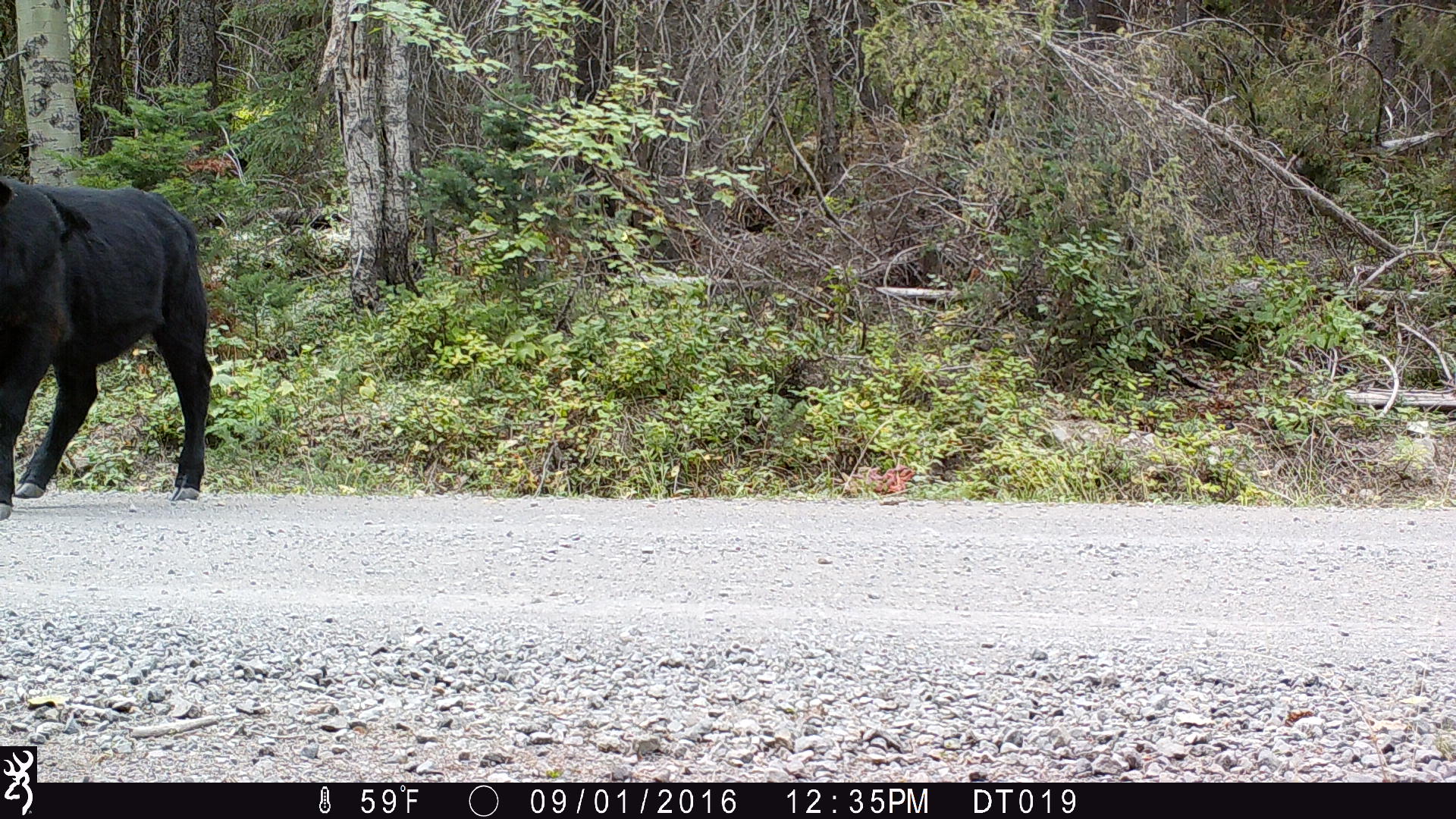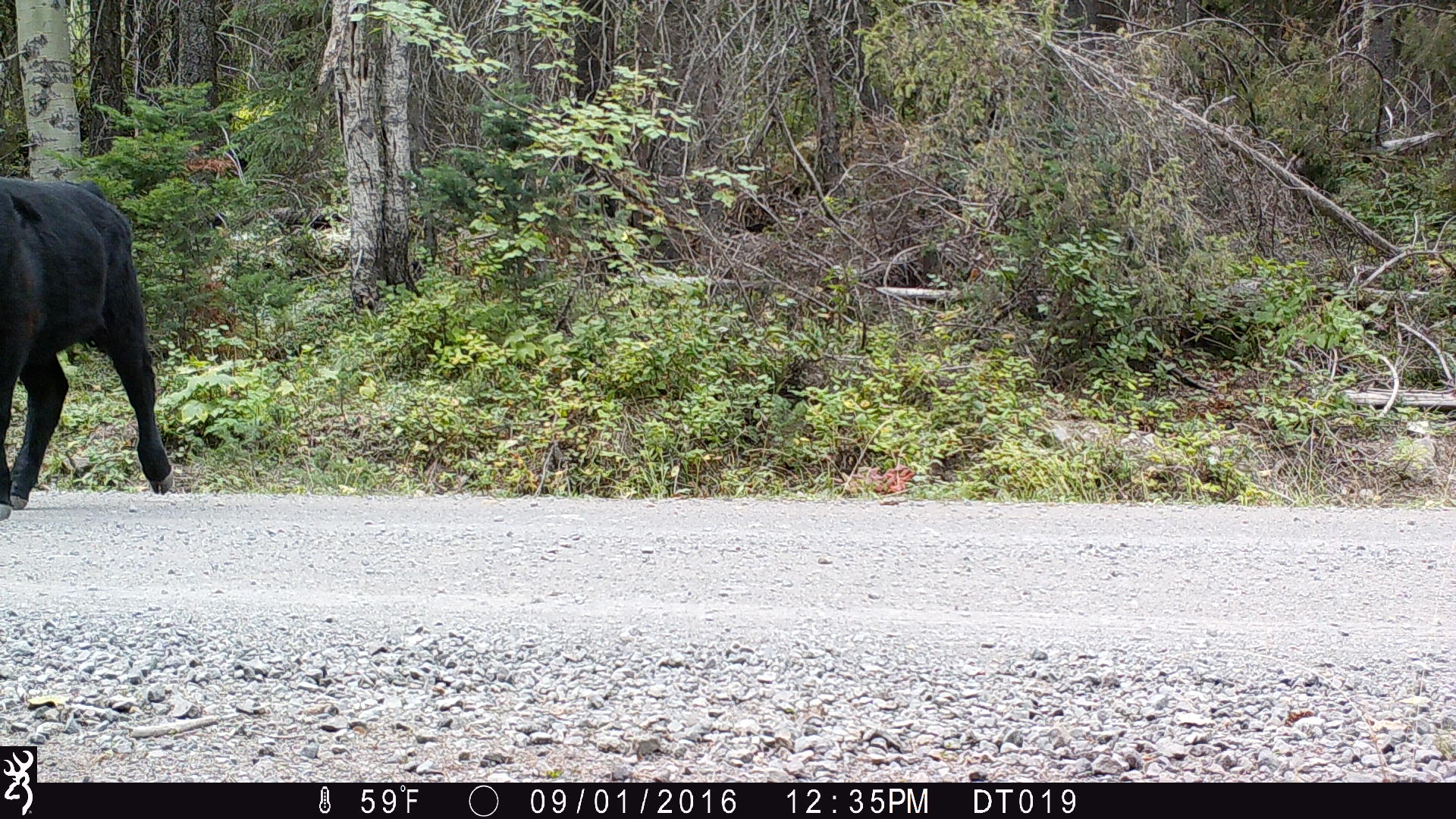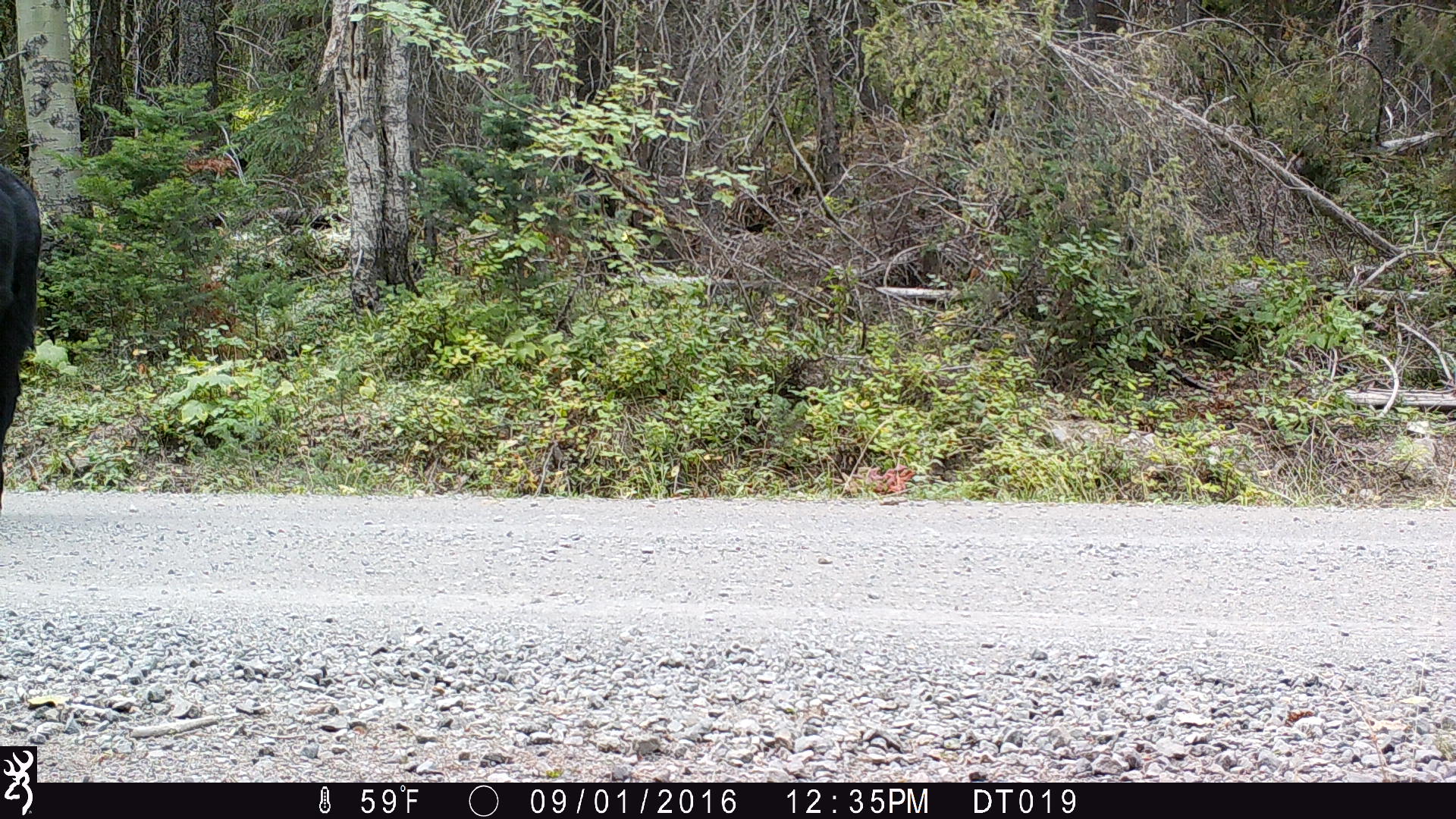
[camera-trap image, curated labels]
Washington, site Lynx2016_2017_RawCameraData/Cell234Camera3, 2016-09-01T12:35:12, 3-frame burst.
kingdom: Animalia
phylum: Chordata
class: Mammalia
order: Artiodactyla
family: Bovidae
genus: Bos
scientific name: Bos taurus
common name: domestic cattle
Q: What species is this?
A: Domestic cattle (Bos taurus).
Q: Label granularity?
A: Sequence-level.